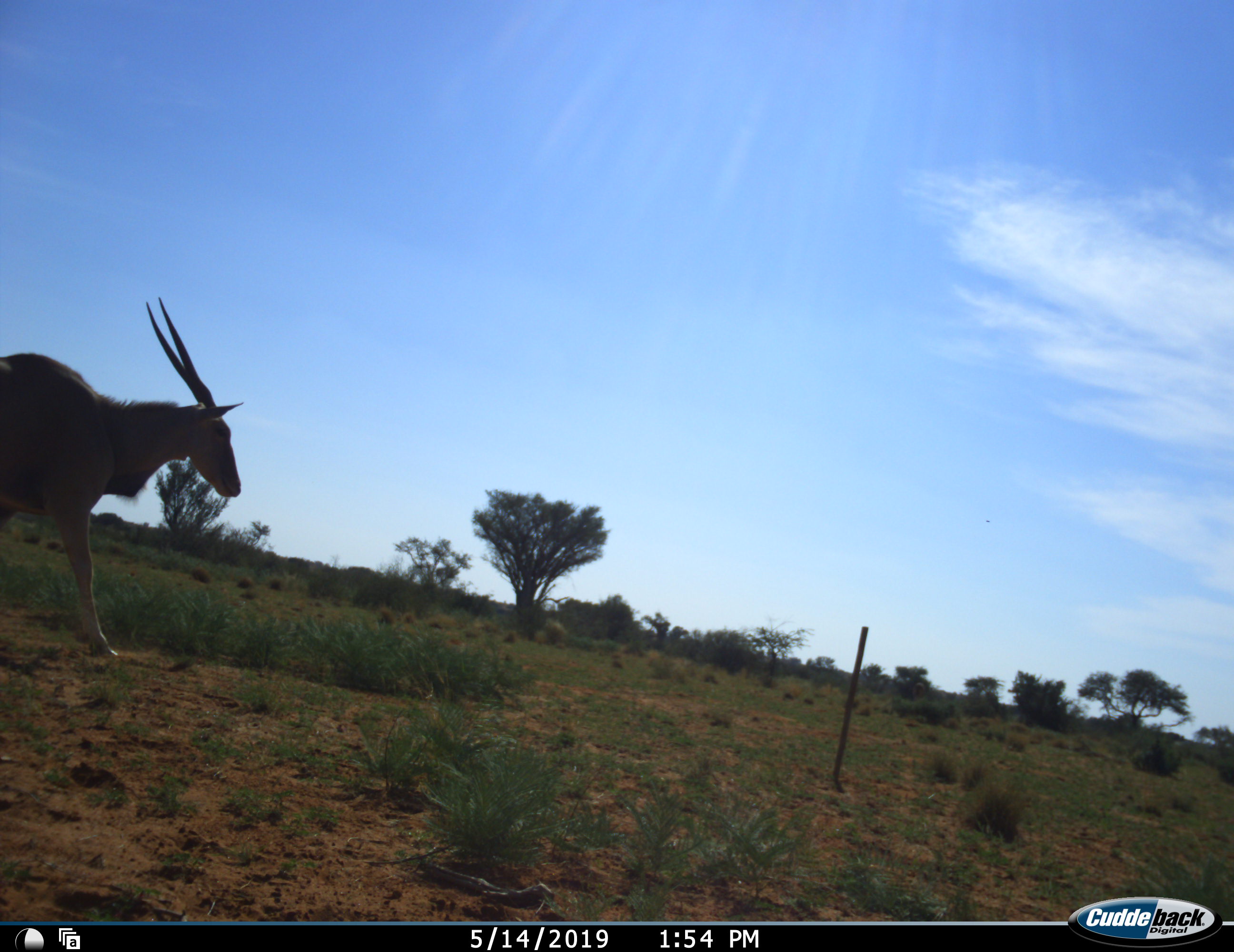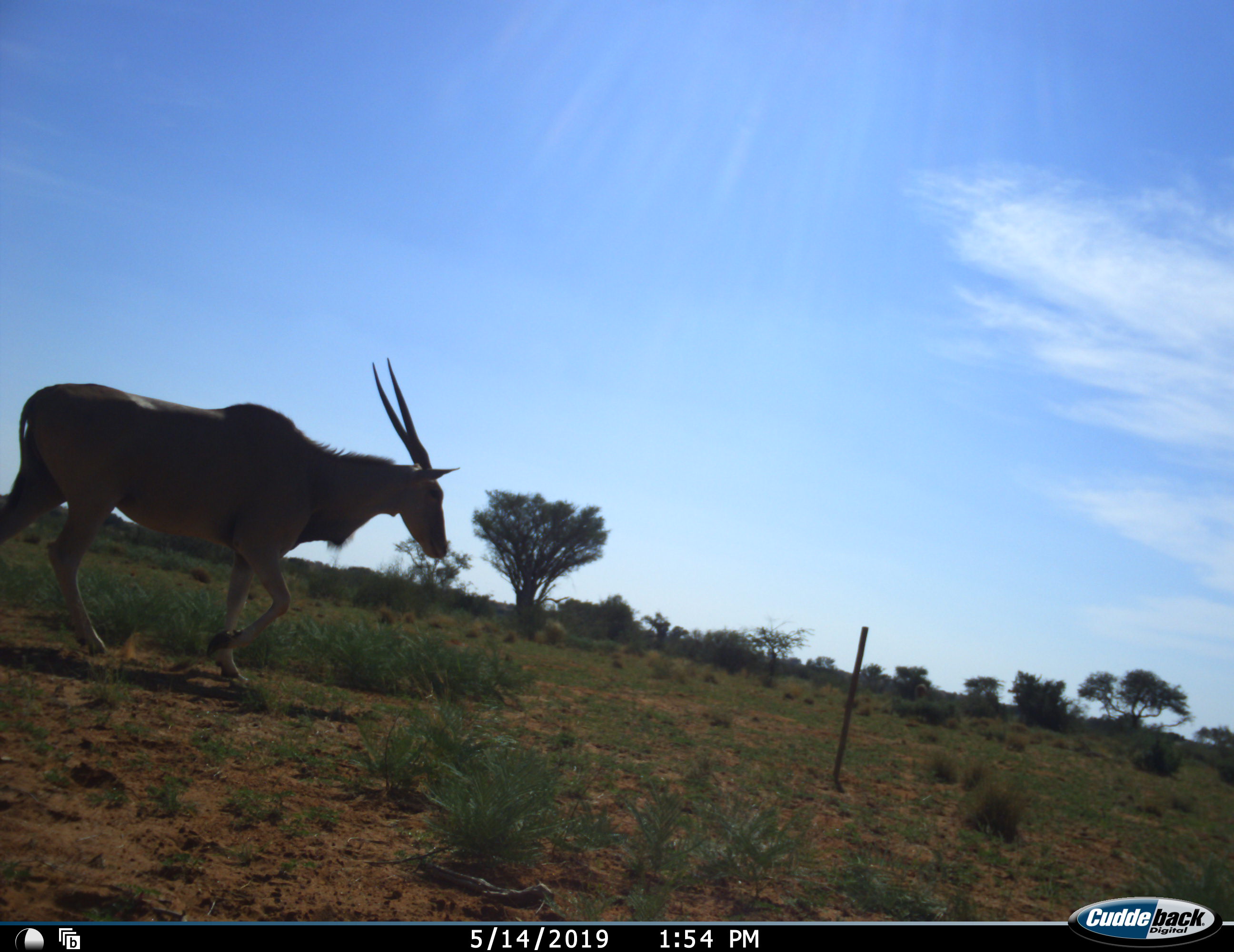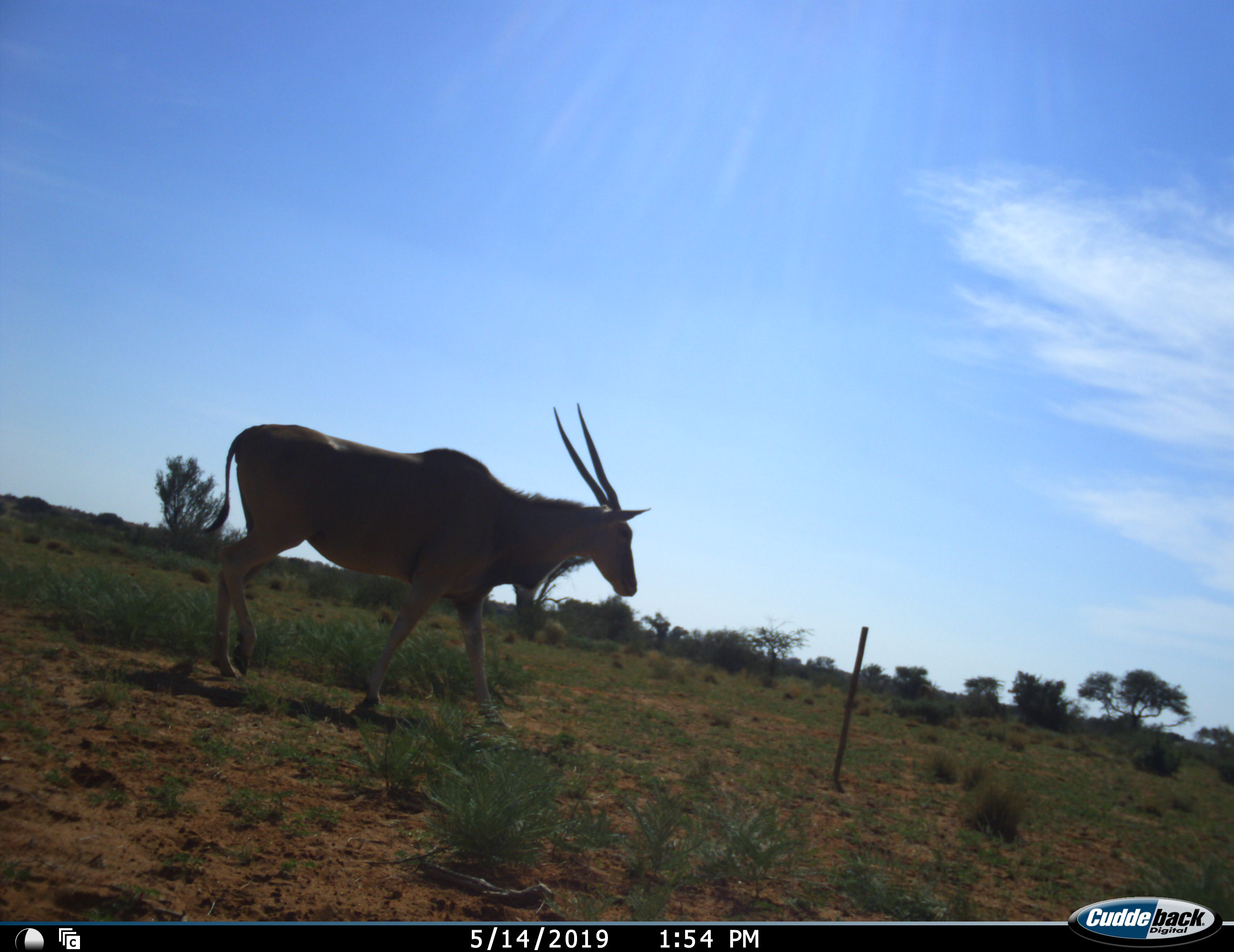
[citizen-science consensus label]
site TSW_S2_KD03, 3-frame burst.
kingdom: Animalia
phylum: Chordata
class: Mammalia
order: Artiodactyla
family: Bovidae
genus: Tragelaphus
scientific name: Tragelaphus oryx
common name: eland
Eland (Tragelaphus oryx), count 1. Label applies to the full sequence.